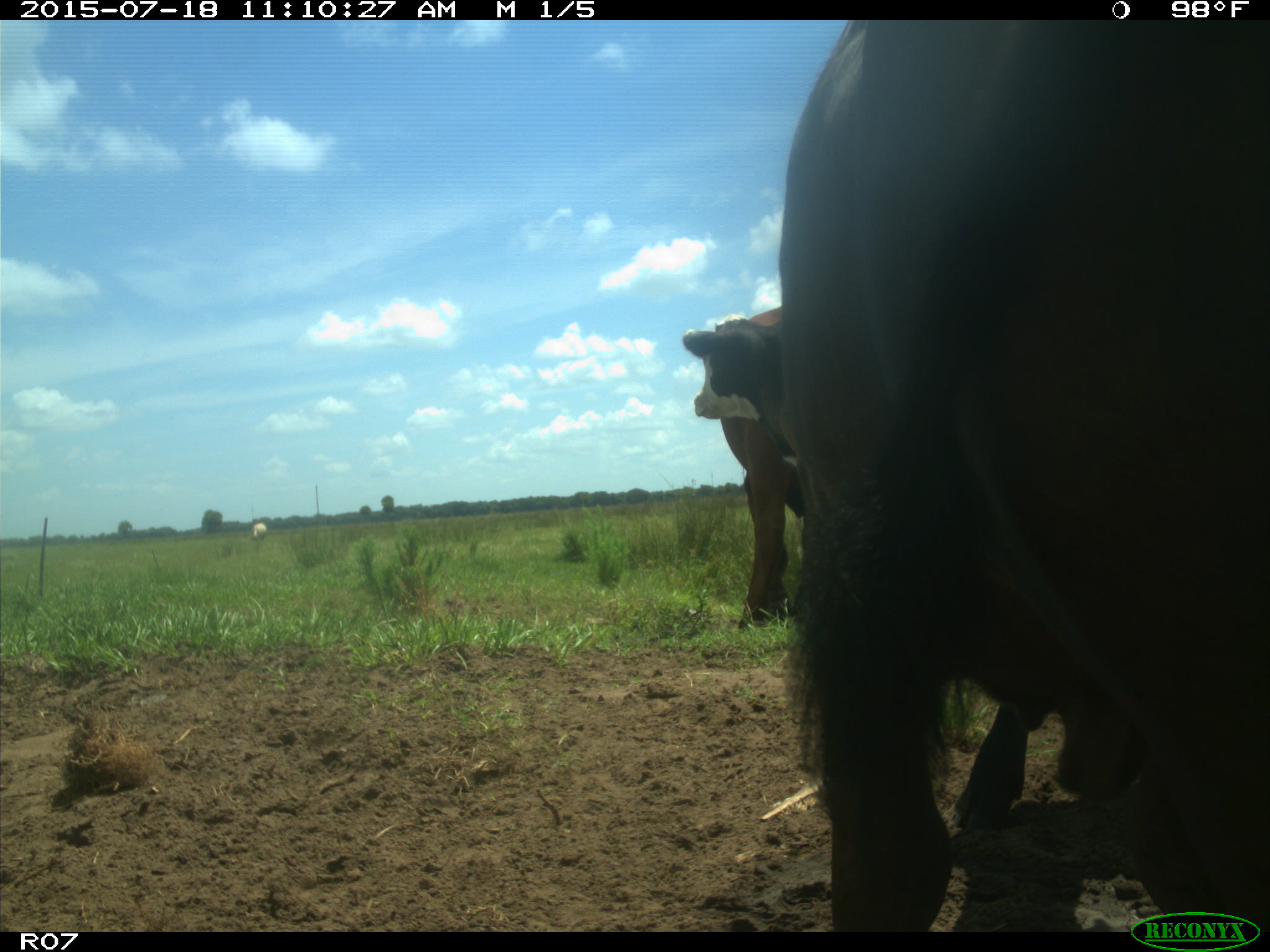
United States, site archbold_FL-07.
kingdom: Animalia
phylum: Chordata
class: Mammalia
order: Artiodactyla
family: Bovidae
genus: Bos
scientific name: Bos taurus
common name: domestic cow